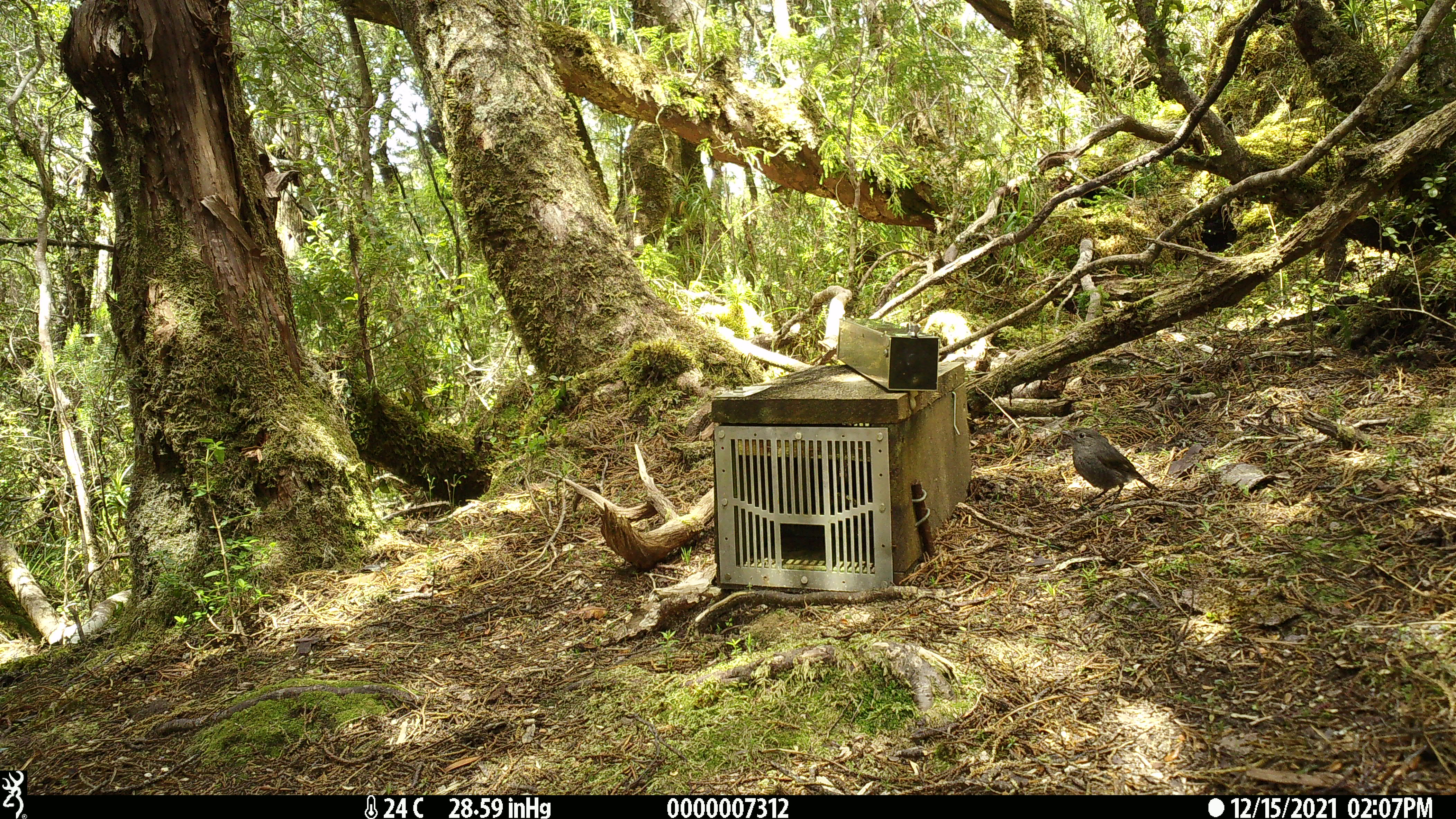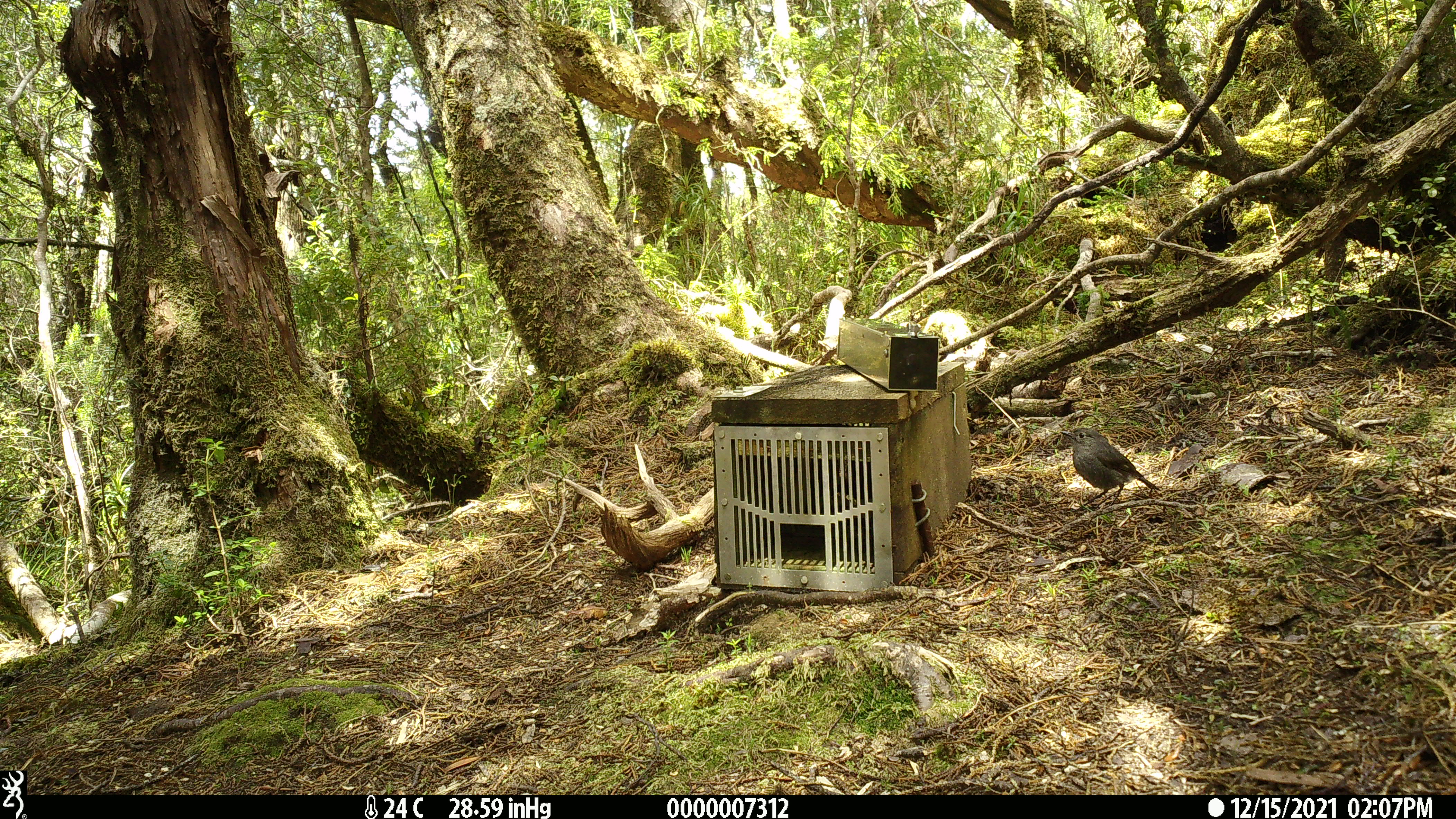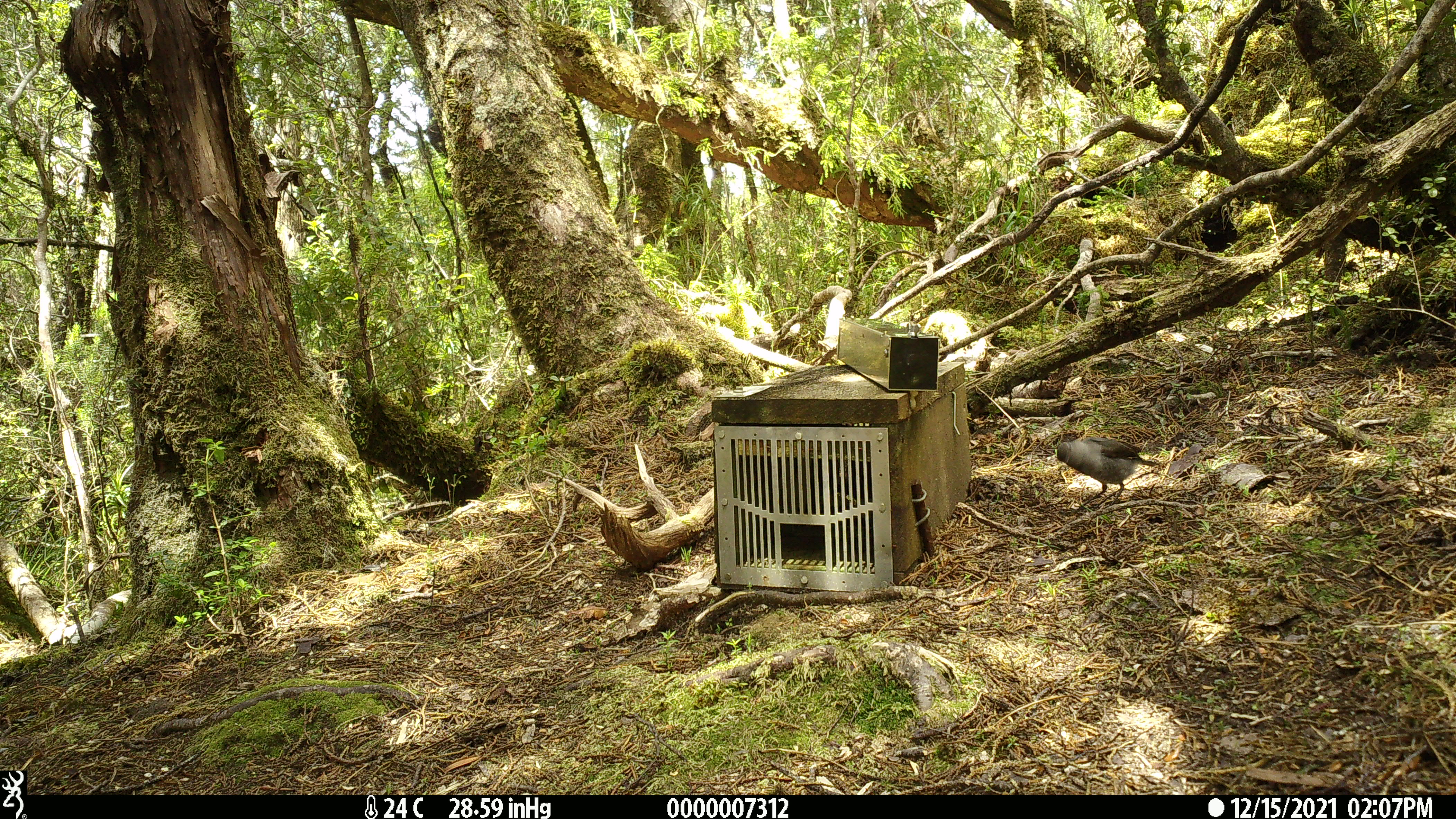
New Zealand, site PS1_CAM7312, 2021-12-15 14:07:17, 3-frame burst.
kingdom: Animalia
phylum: Chordata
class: Aves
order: Passeriformes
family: Petroicidae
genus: Petroica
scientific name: Petroica australis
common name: new zealand robin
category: robin